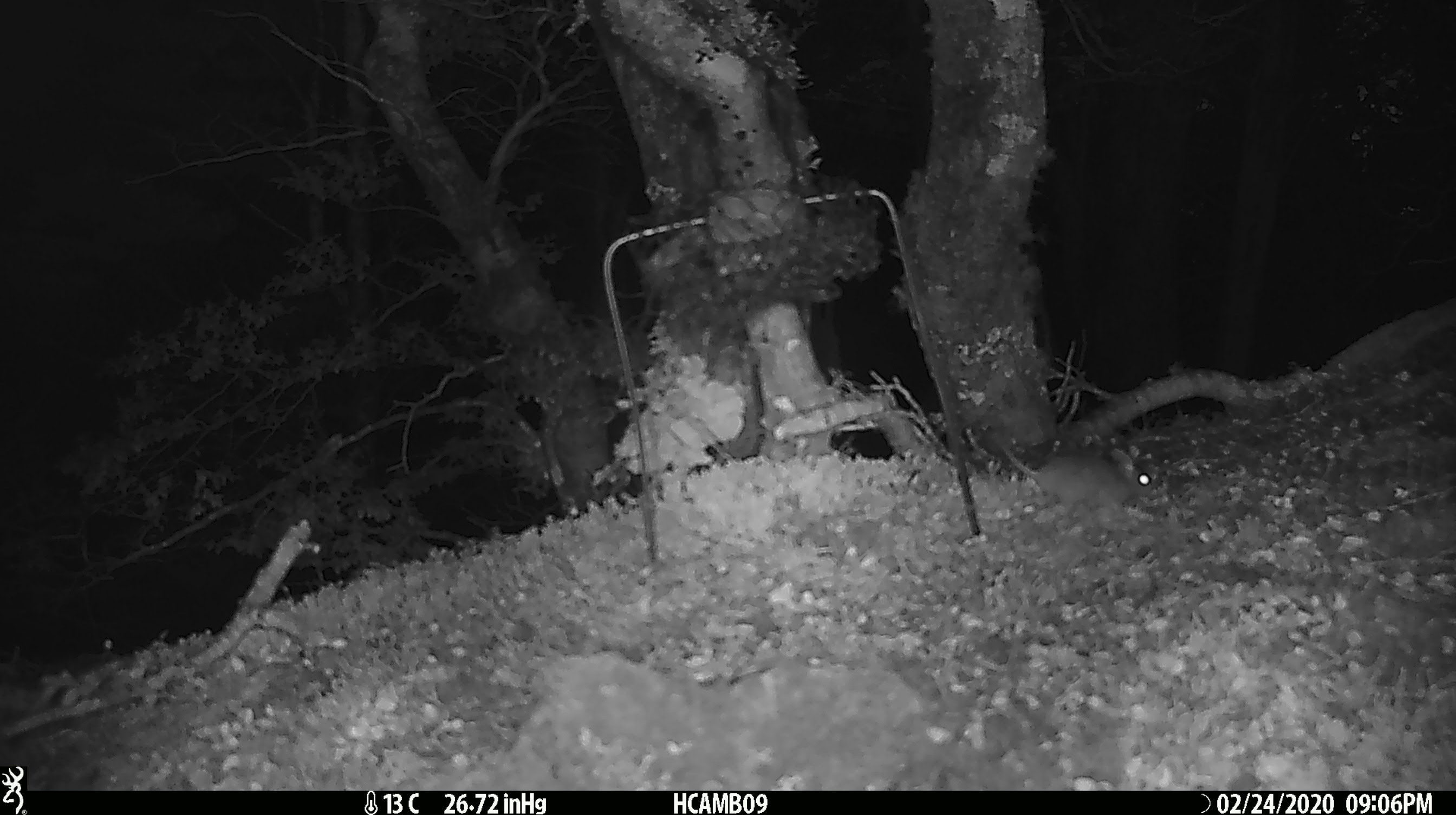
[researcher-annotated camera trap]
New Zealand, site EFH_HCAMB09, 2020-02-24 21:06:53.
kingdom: Animalia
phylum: Chordata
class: Mammalia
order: Rodentia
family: Muridae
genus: Mus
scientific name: Mus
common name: mouse